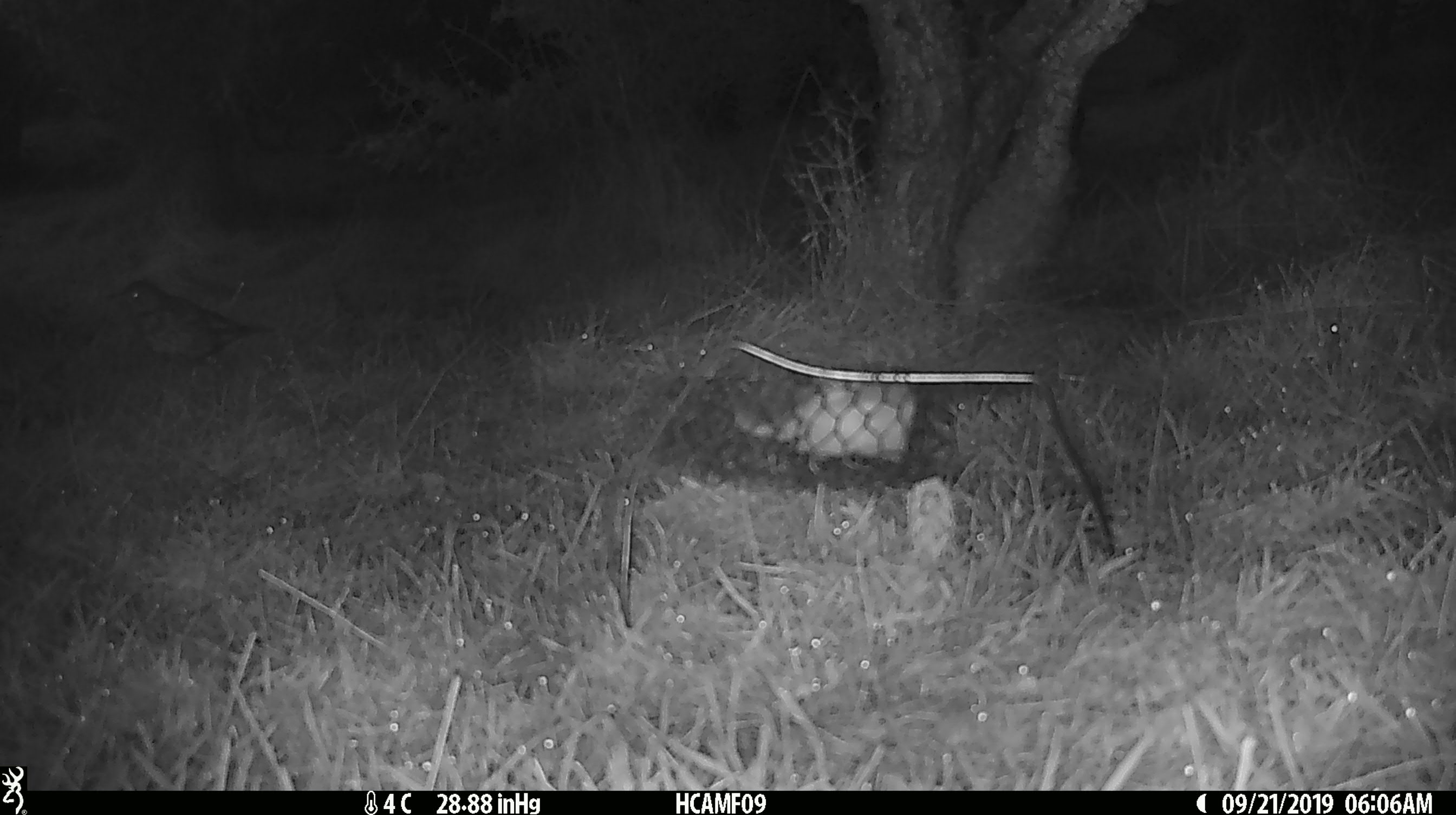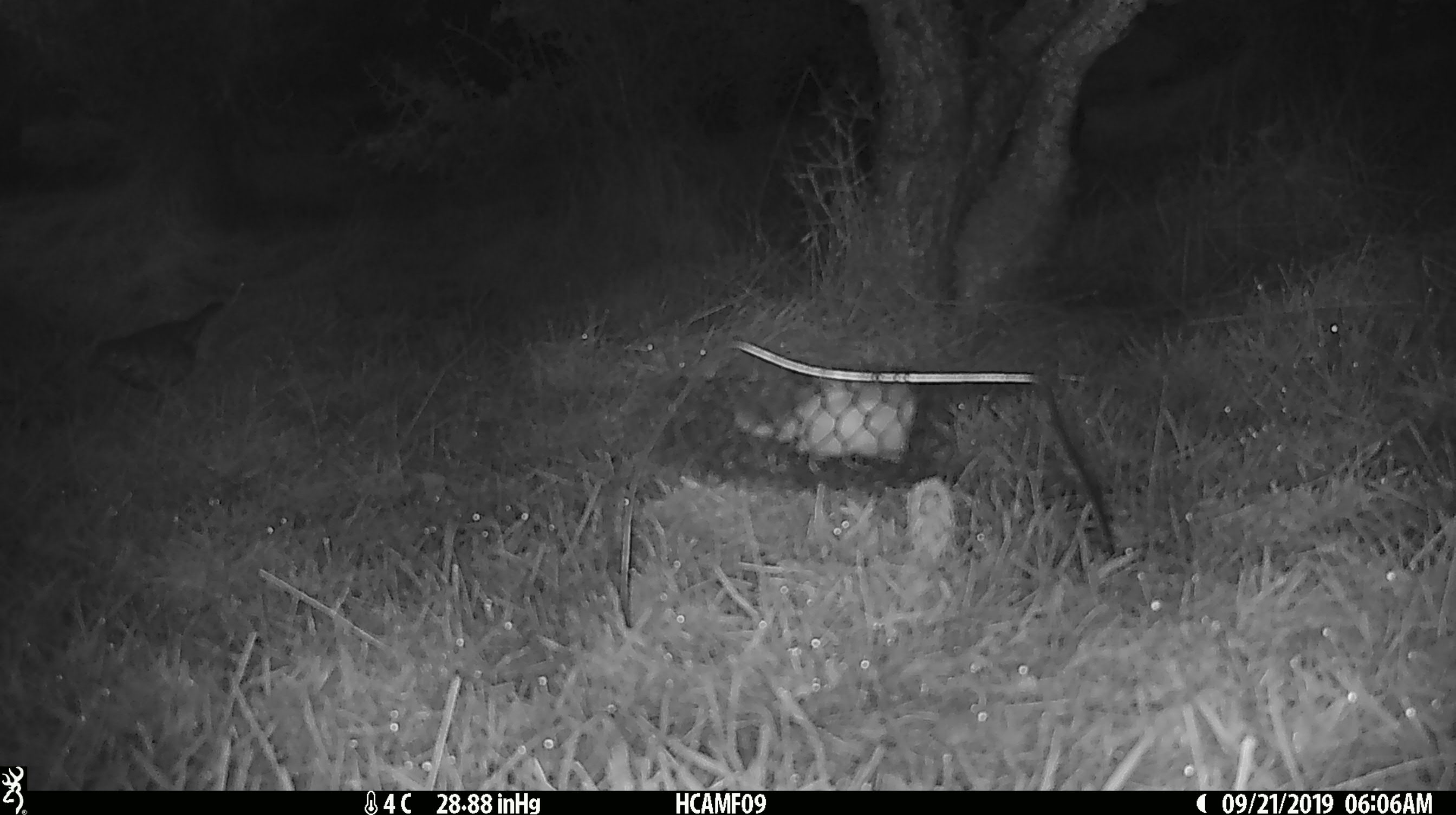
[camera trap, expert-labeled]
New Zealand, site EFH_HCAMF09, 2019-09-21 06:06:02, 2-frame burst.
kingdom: Animalia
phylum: Chordata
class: Aves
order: Passeriformes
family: Turdidae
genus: Turdus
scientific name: Turdus philomelos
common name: song thrush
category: thrush